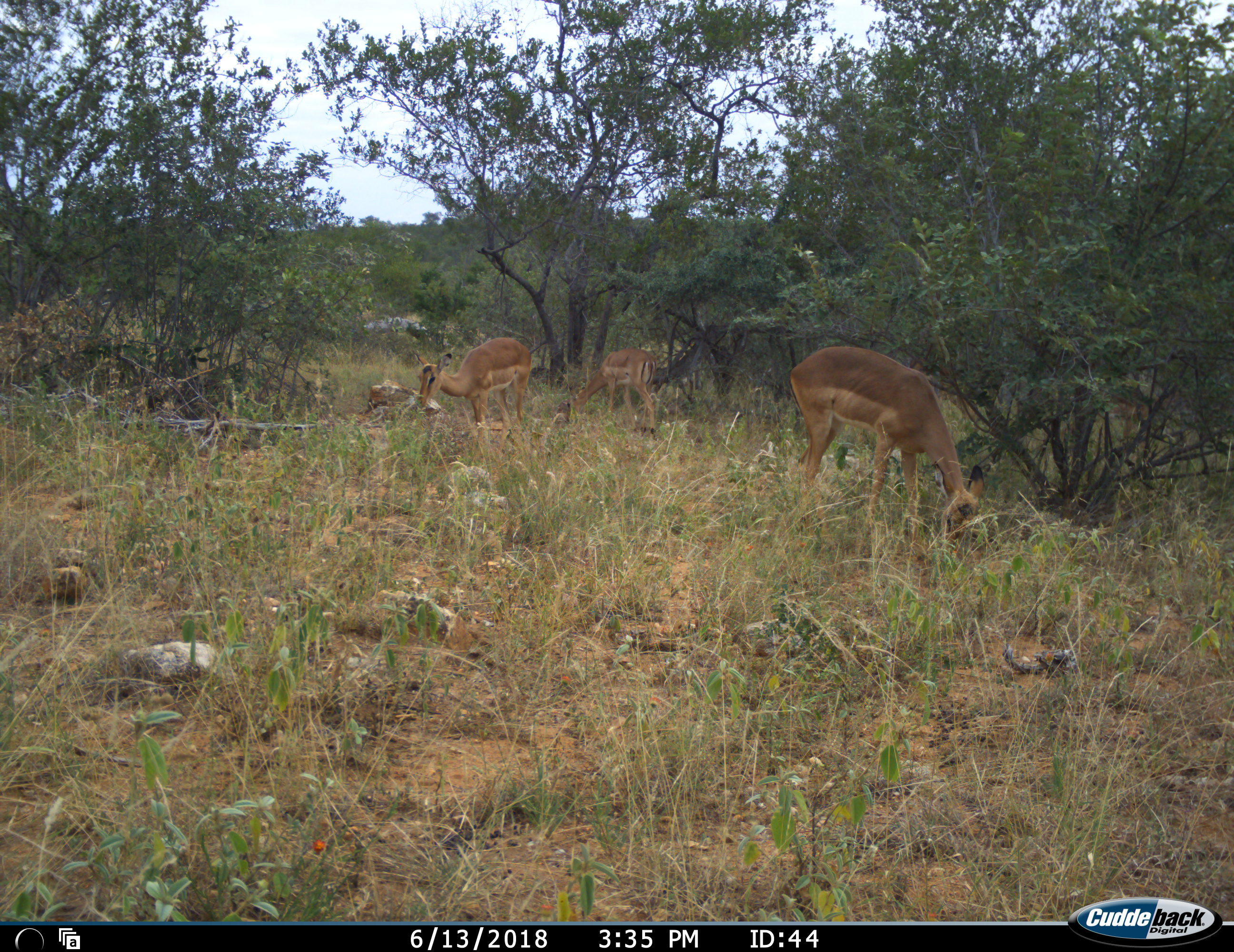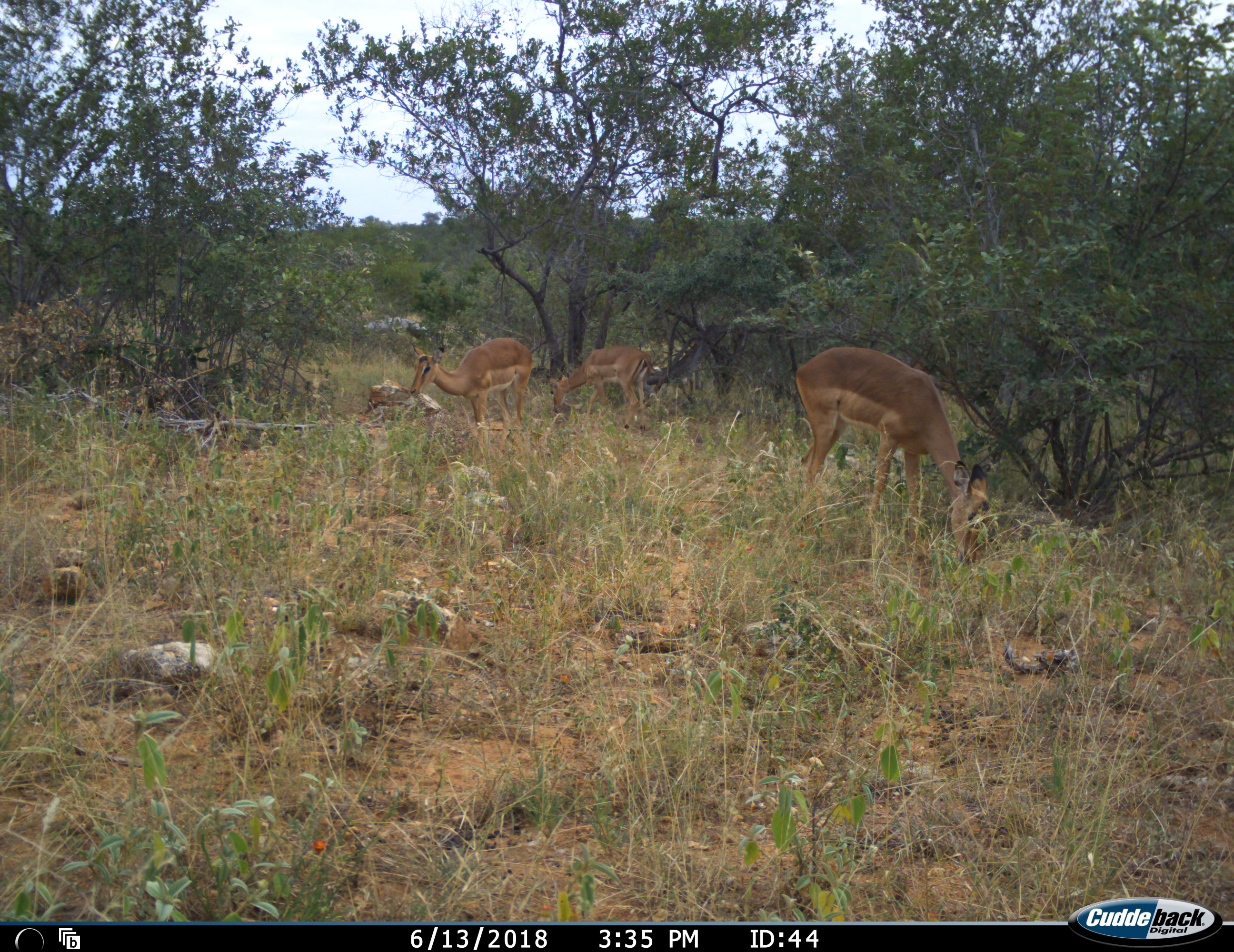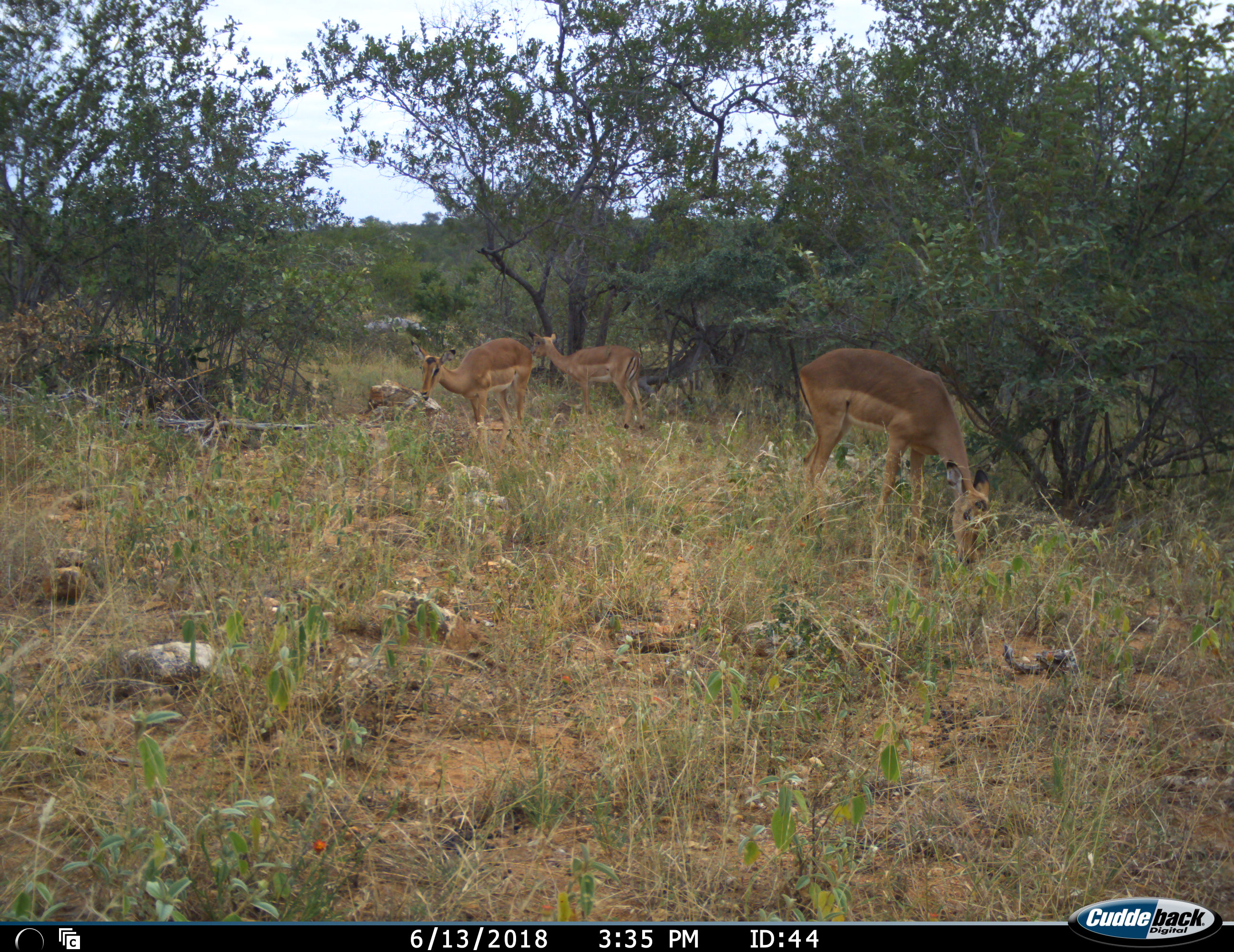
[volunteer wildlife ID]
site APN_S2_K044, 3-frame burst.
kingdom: Animalia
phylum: Chordata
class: Mammalia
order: Artiodactyla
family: Bovidae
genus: Aepyceros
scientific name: Aepyceros melampus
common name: impala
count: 4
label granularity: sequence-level